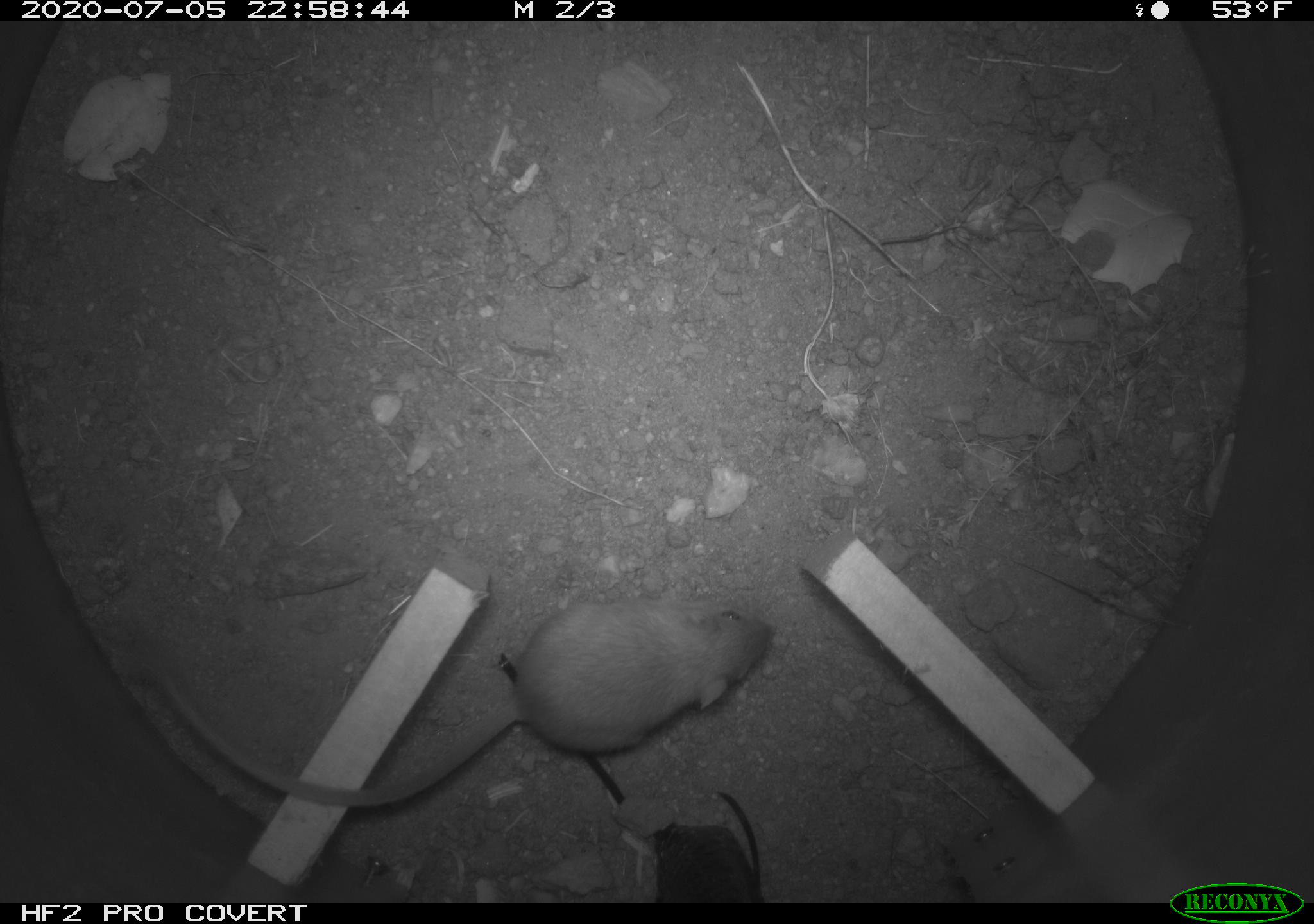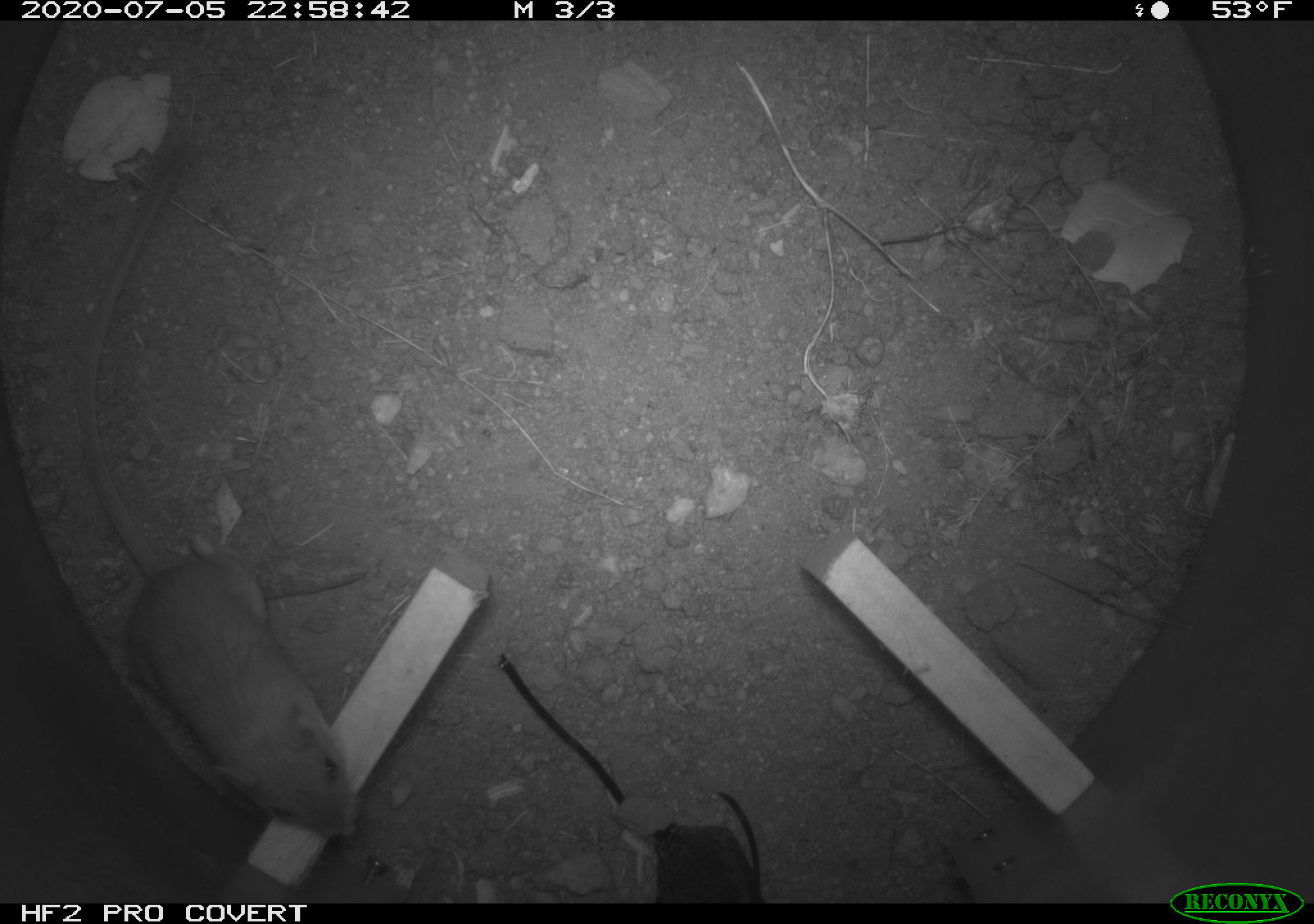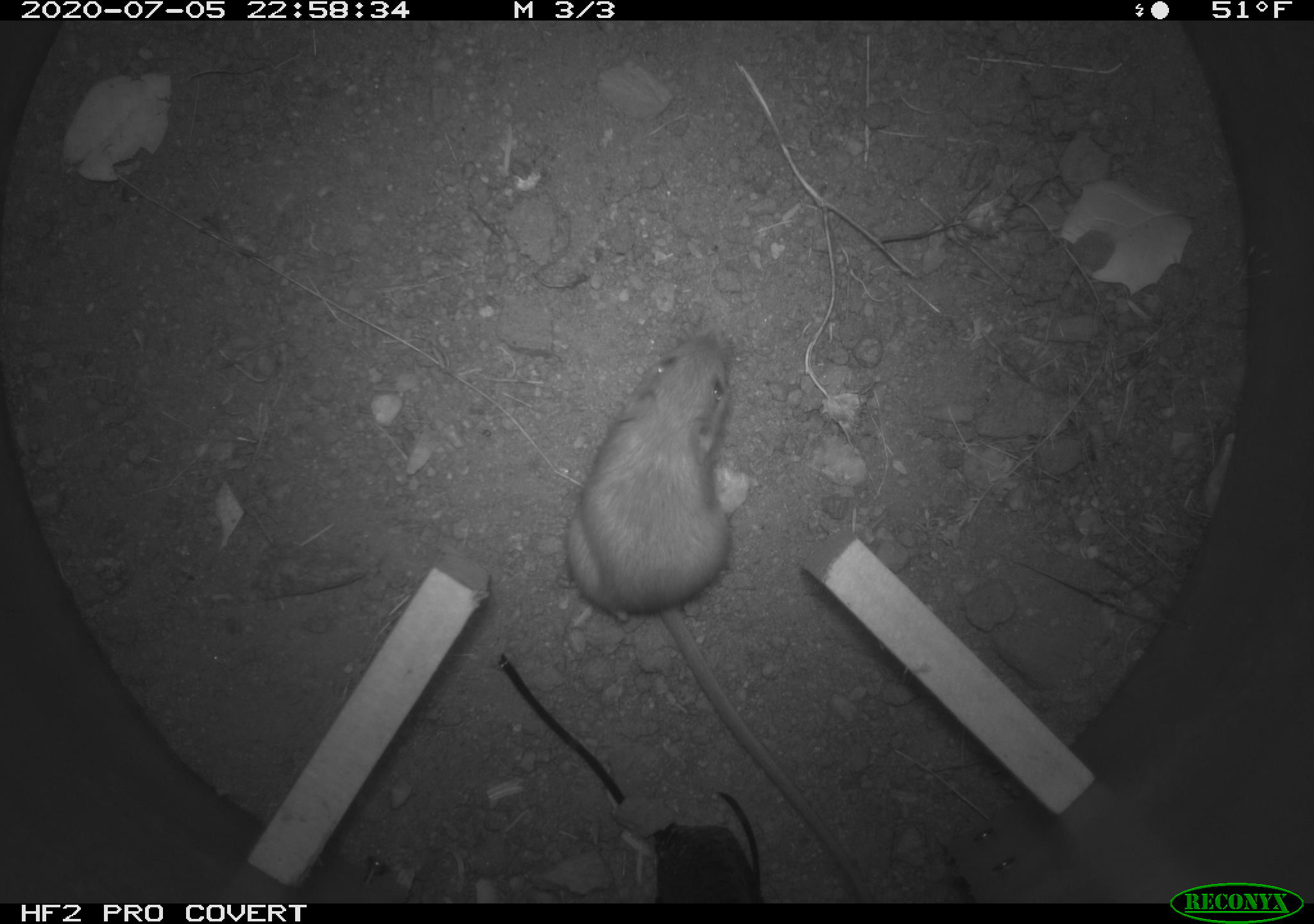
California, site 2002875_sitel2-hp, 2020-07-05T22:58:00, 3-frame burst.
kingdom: Animalia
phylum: Chordata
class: Mammalia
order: Rodentia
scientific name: Rodentia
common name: rodent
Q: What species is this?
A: Rodent (Rodentia).